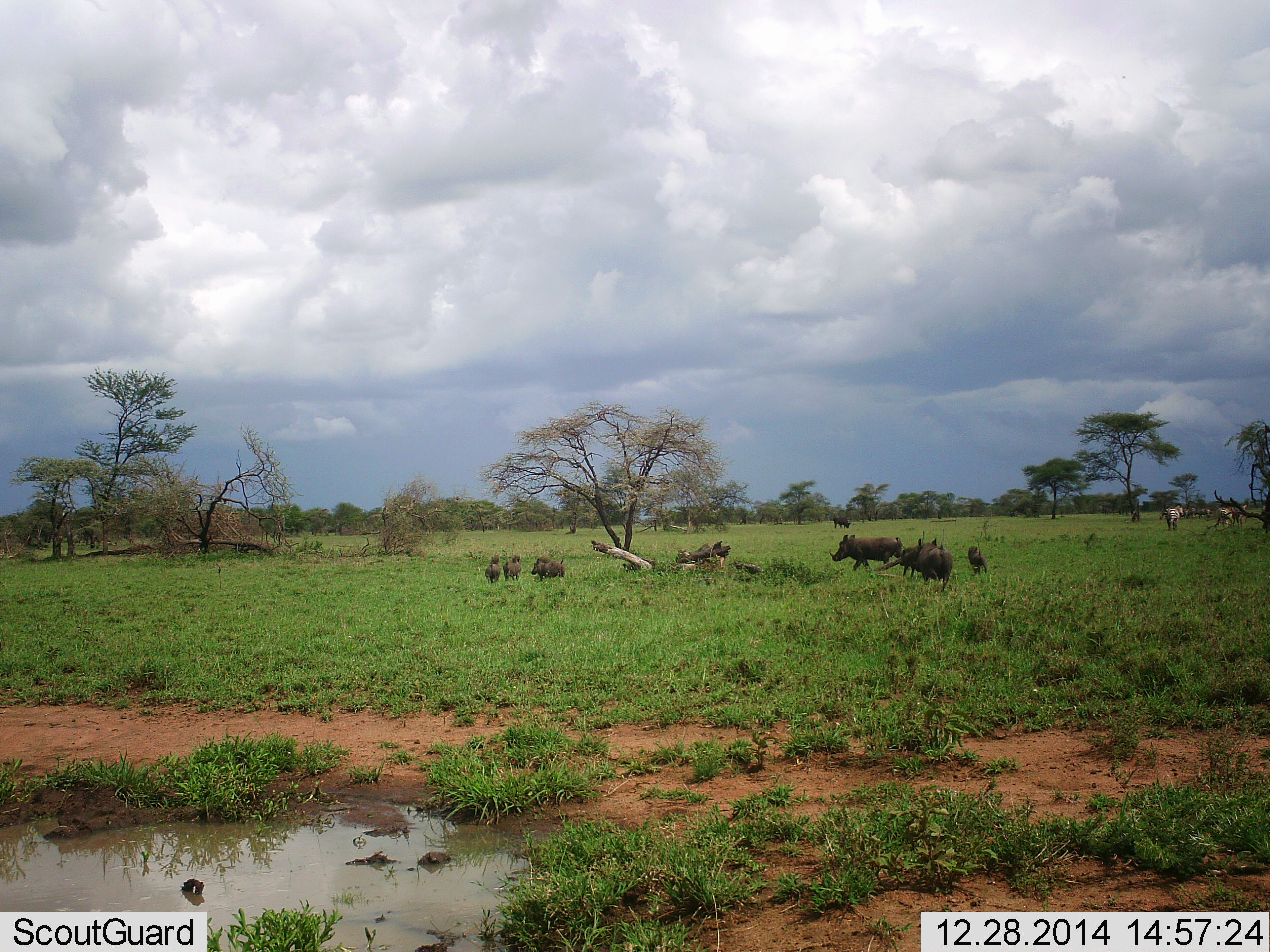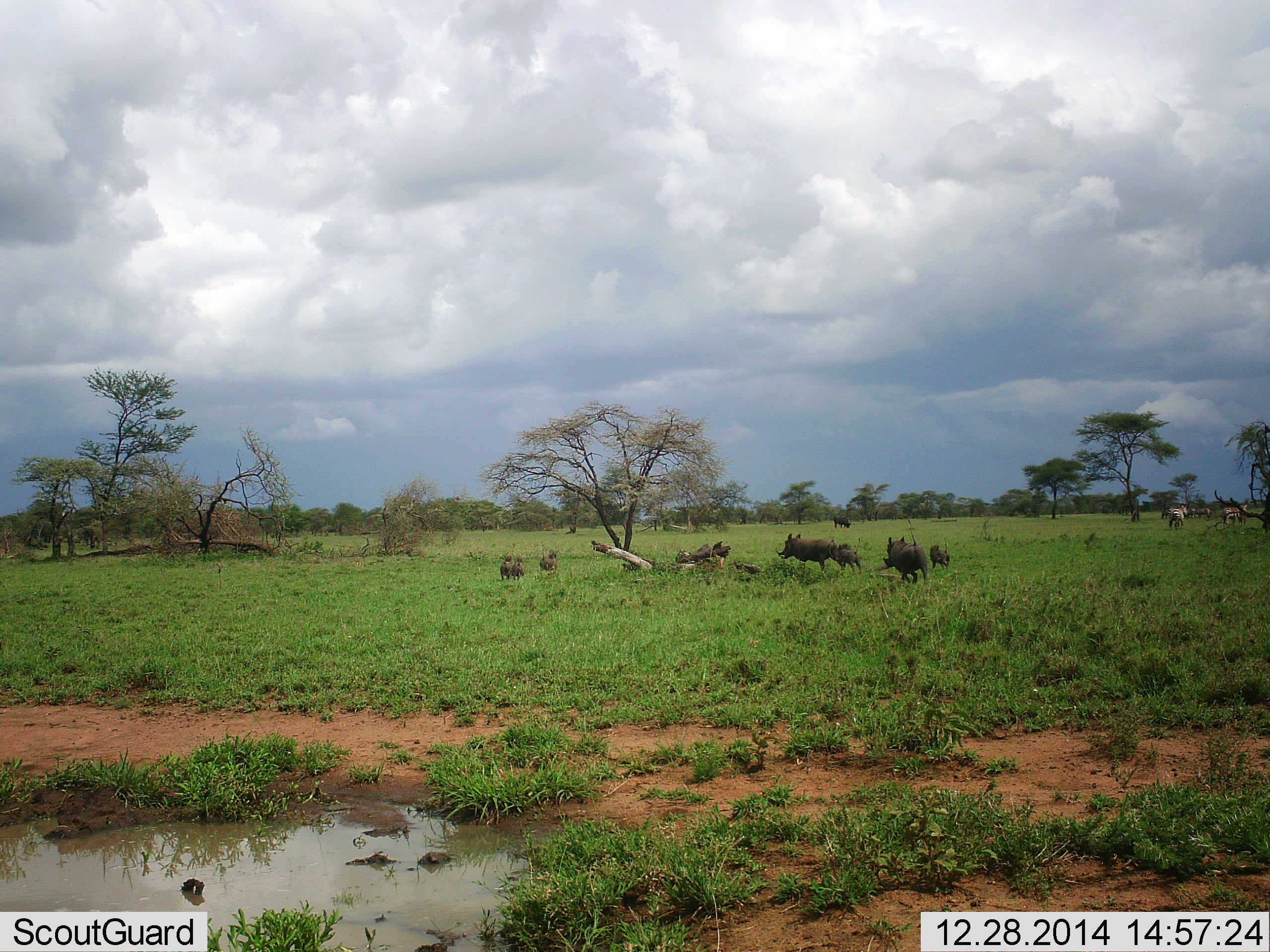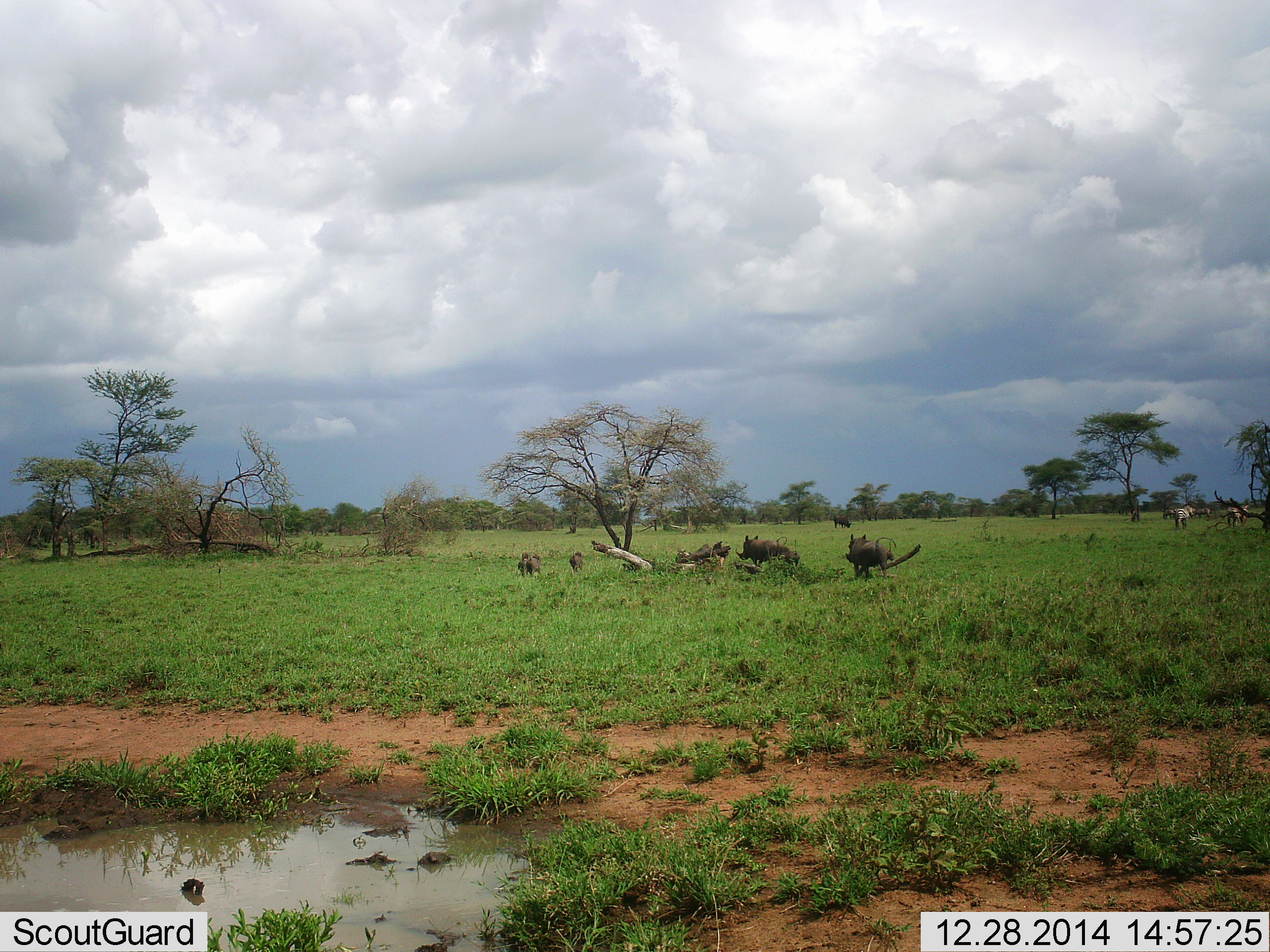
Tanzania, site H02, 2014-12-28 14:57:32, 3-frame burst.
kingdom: Animalia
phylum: Chordata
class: Mammalia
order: Artiodactyla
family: Suidae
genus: Phacochoerus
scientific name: Phacochoerus africanus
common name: warthog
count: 7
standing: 0%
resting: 7%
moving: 80%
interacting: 20%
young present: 47%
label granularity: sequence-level